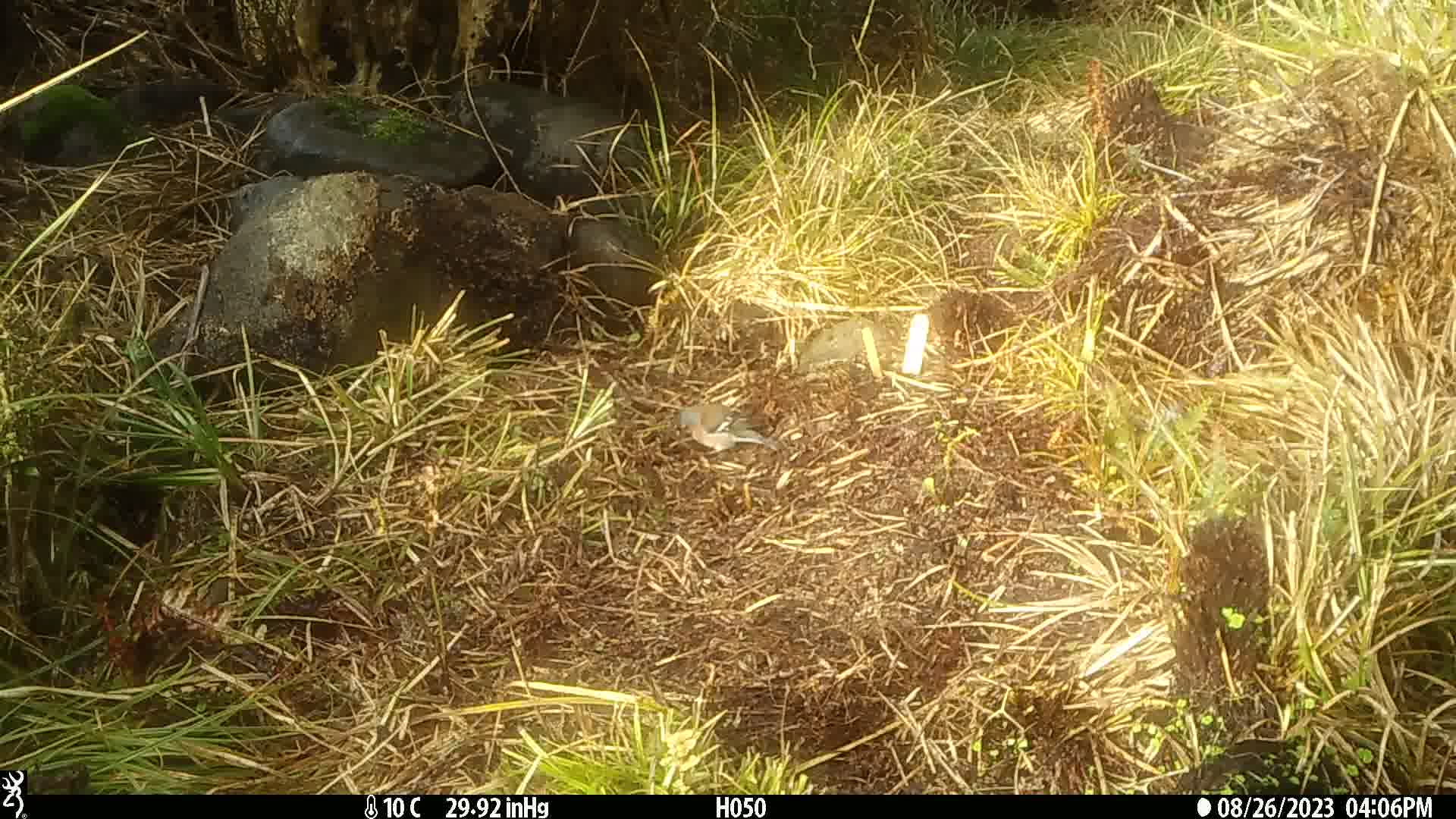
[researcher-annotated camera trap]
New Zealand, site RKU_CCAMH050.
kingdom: Animalia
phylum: Chordata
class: Aves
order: Passeriformes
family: Fringillidae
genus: Fringilla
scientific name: Fringilla coelebs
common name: common chaffinch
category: chaffinch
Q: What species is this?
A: Chaffinch (common chaffinch) (Fringilla coelebs).